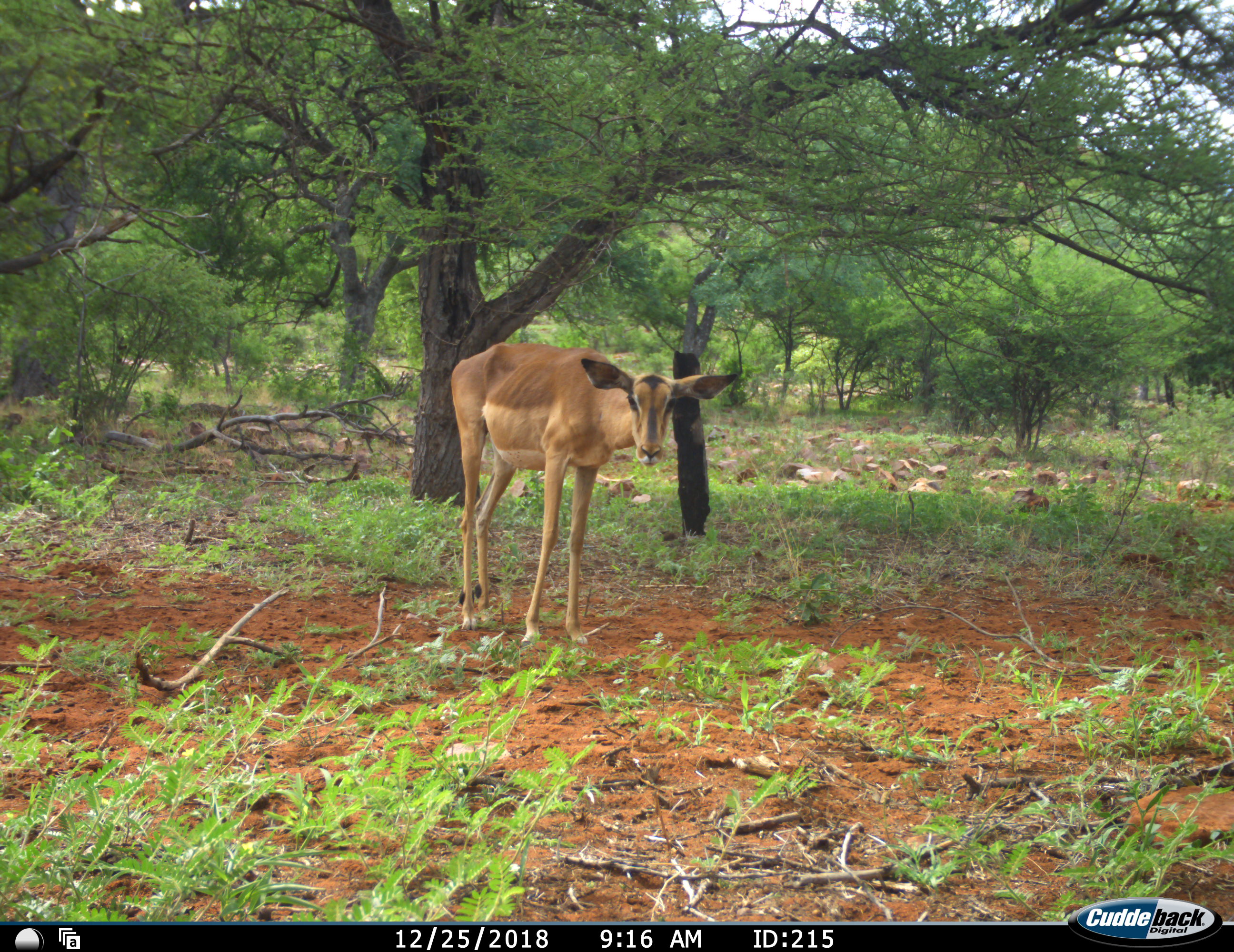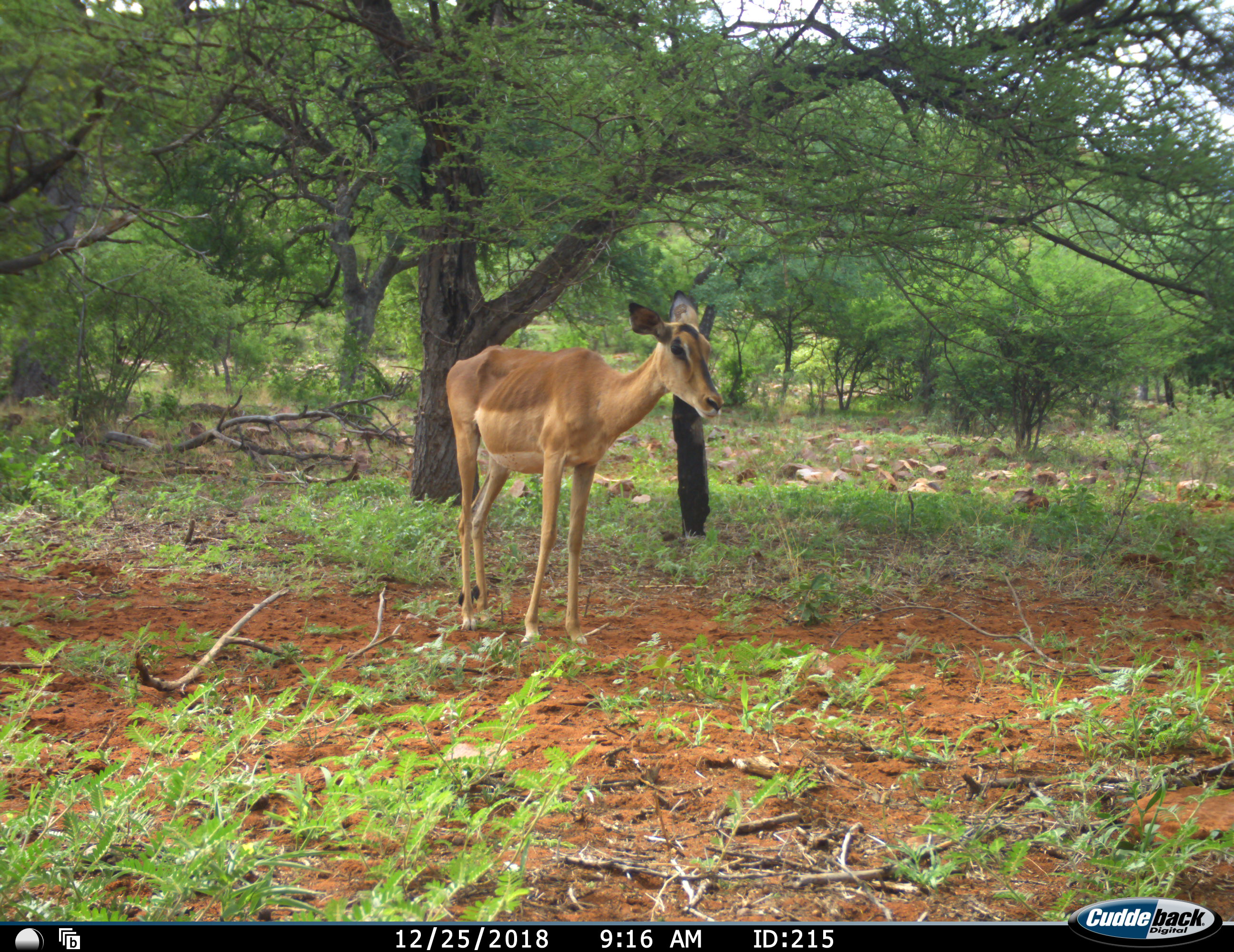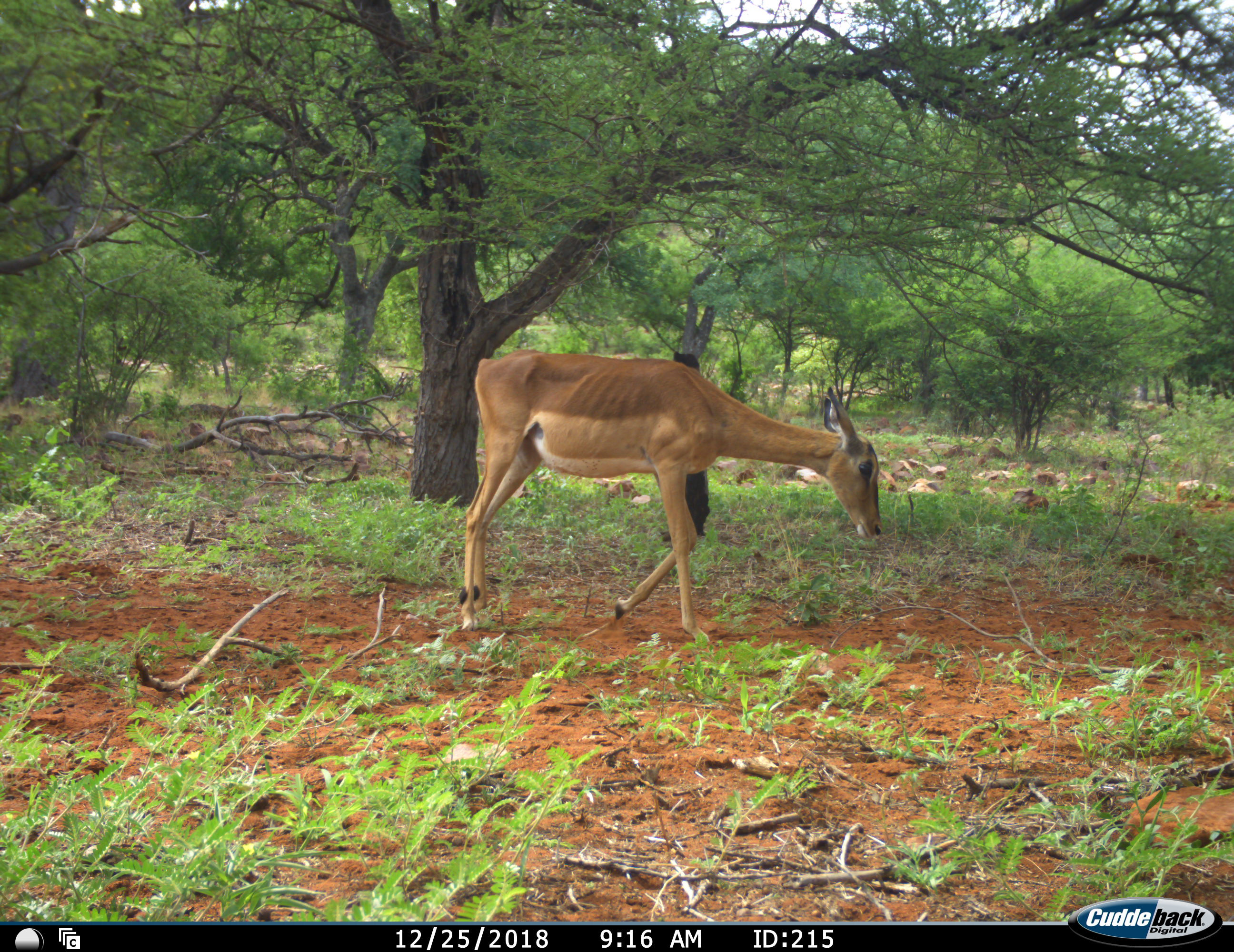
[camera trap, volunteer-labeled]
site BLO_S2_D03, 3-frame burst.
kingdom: Animalia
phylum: Chordata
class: Mammalia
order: Artiodactyla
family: Bovidae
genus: Aepyceros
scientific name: Aepyceros melampus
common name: impala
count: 1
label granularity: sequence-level